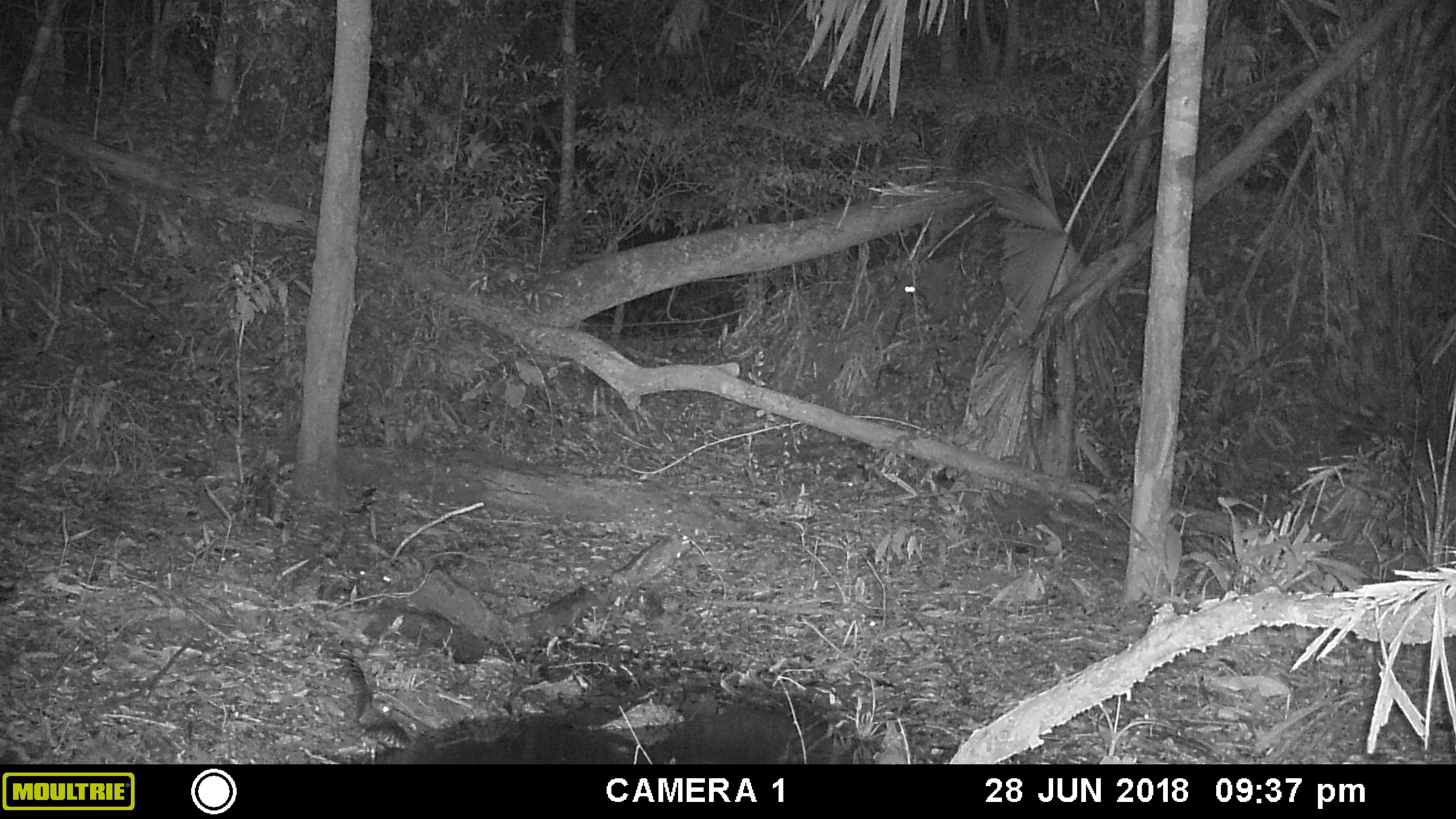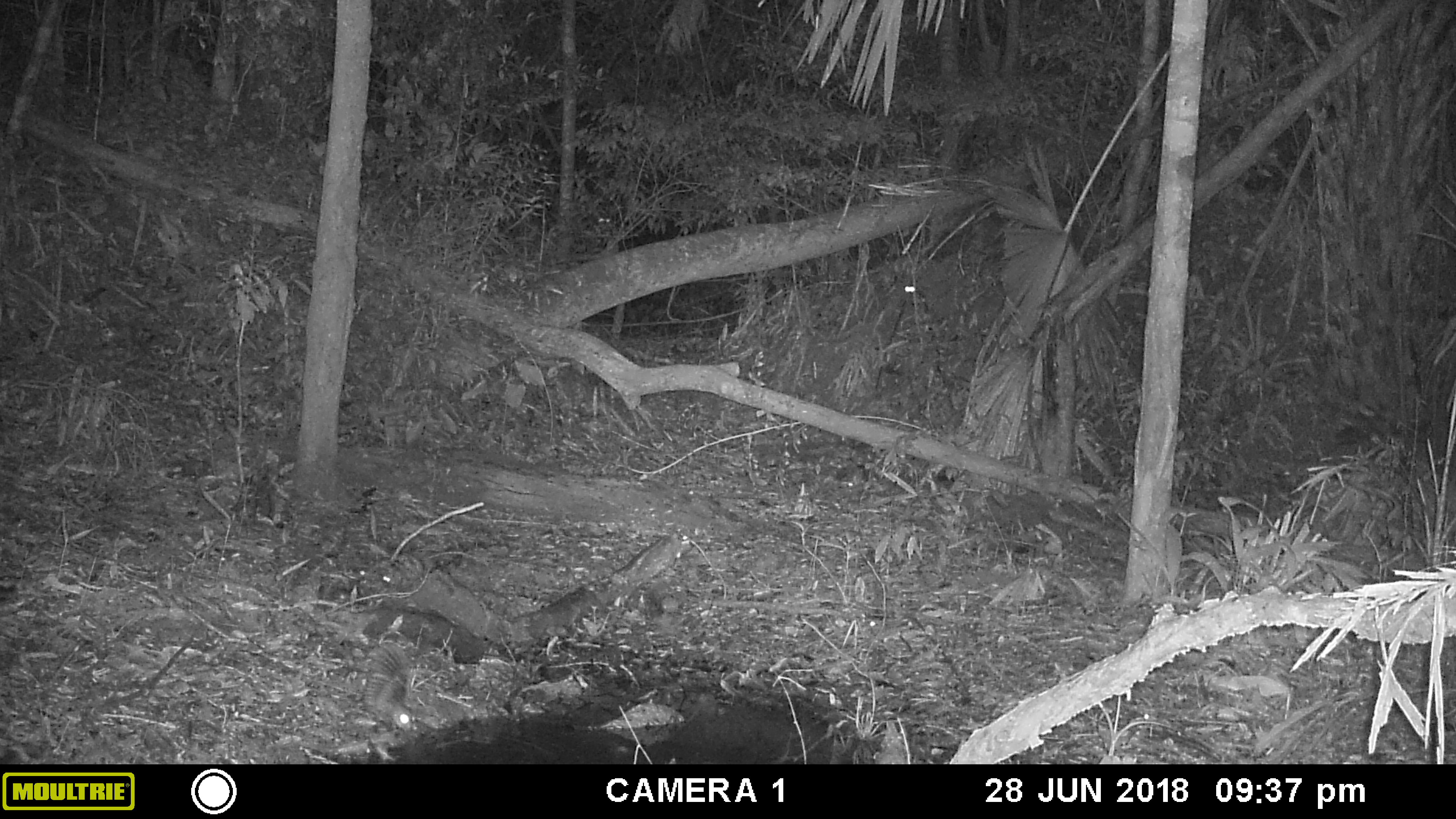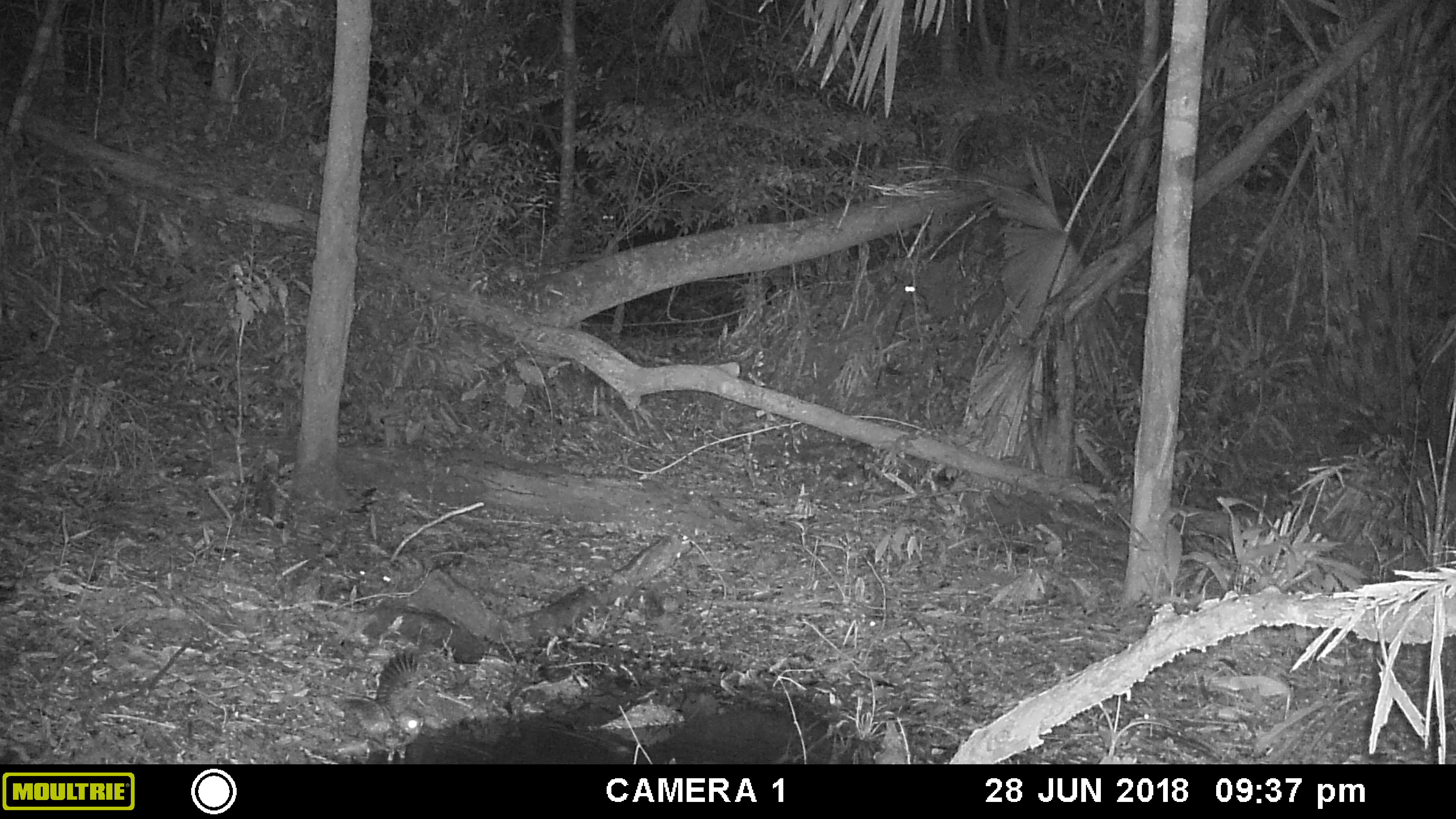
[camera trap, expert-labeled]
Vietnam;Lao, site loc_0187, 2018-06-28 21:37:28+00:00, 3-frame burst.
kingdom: Animalia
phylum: Chordata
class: Aves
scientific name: Aves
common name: bird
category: unidentified bird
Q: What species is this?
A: Unidentified bird (bird) (Aves).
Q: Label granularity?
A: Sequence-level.